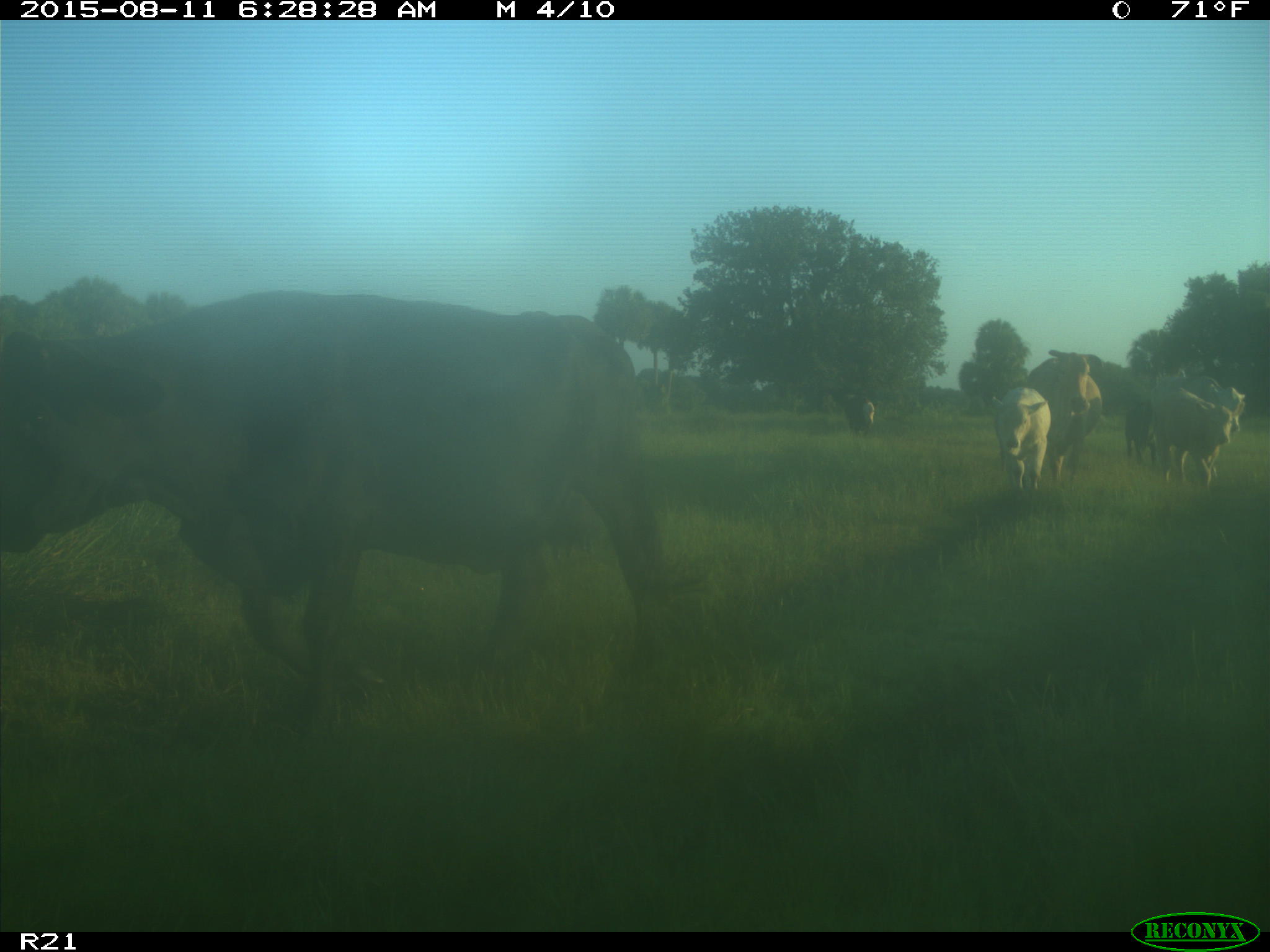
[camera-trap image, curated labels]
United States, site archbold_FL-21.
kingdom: Animalia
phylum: Chordata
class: Mammalia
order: Artiodactyla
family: Bovidae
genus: Bos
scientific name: Bos taurus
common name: domestic cow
Bos taurus (domestic cow).